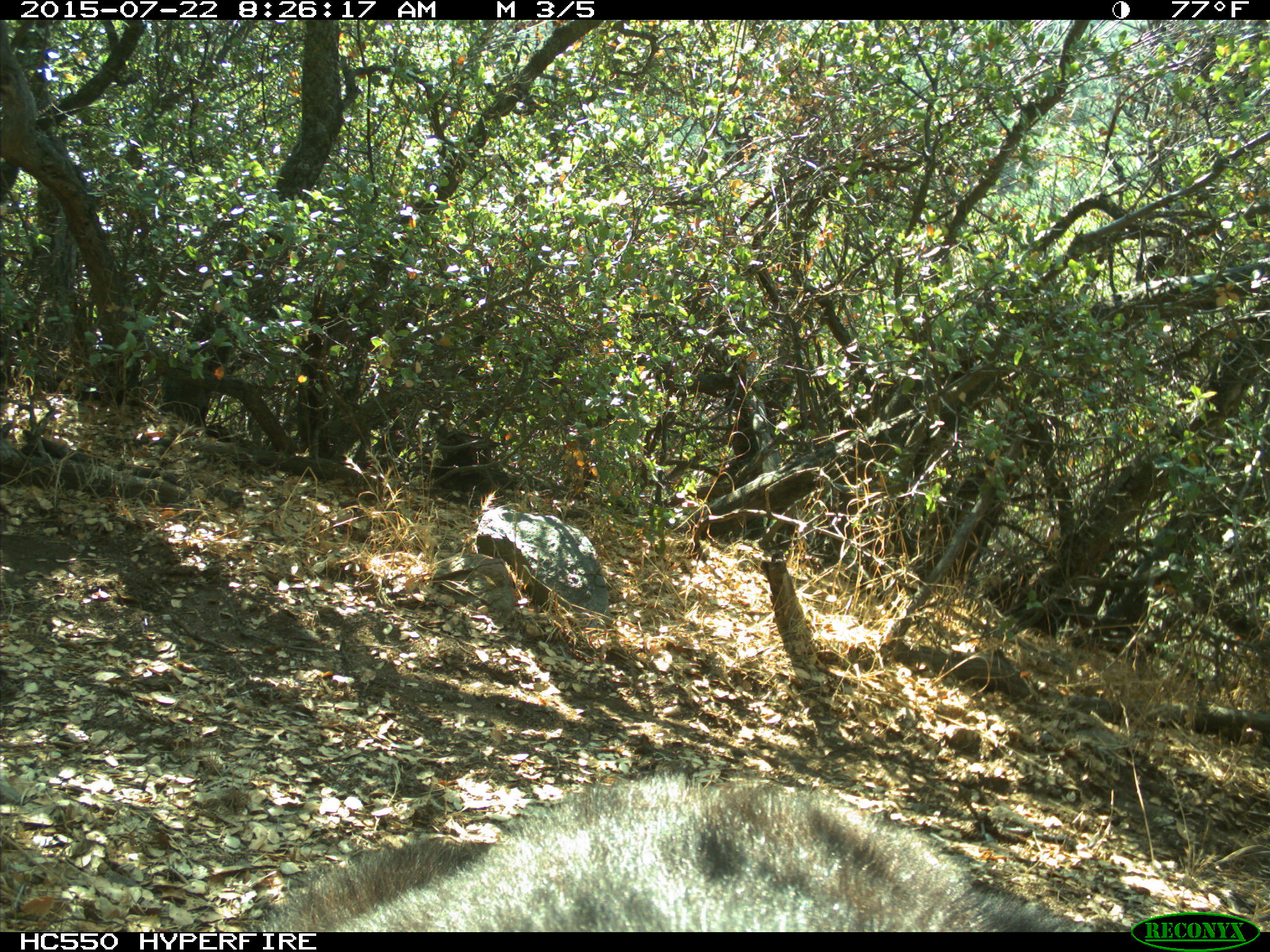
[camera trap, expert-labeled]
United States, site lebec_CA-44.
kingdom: Animalia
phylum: Chordata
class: Mammalia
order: Carnivora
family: Ursidae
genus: Ursus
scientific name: Ursus americanus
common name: american black bear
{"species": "Ursus americanus (american black bear)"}